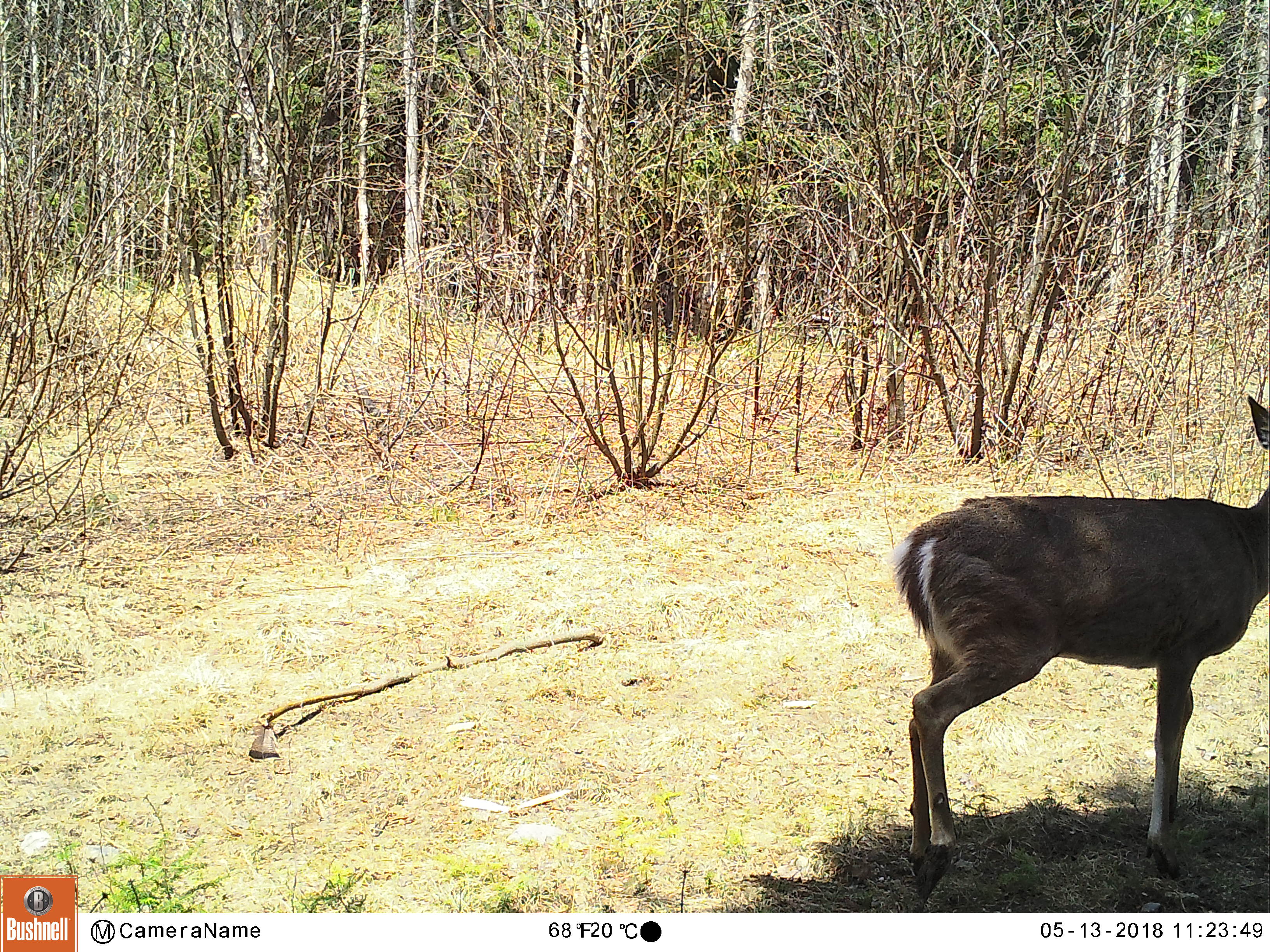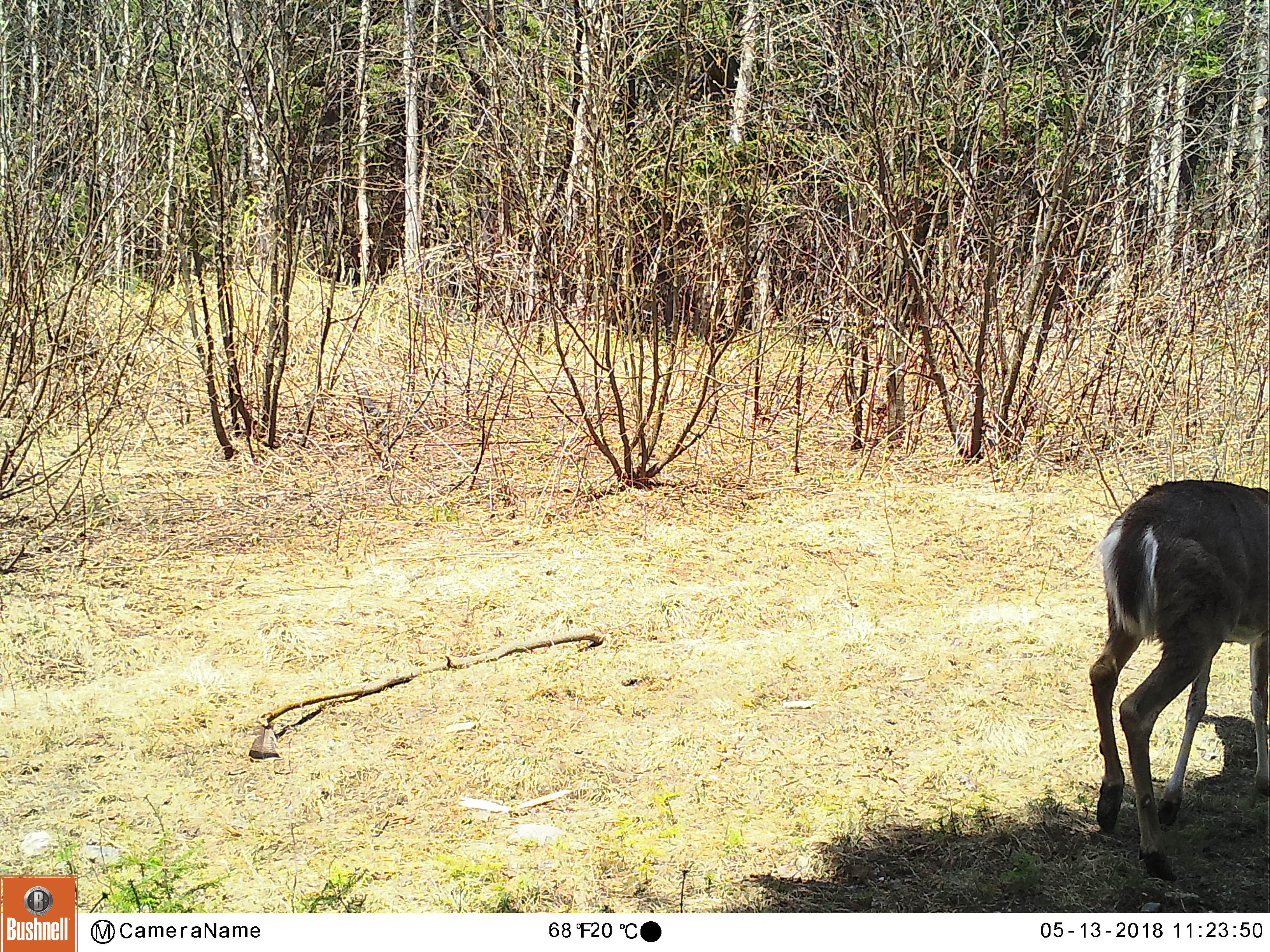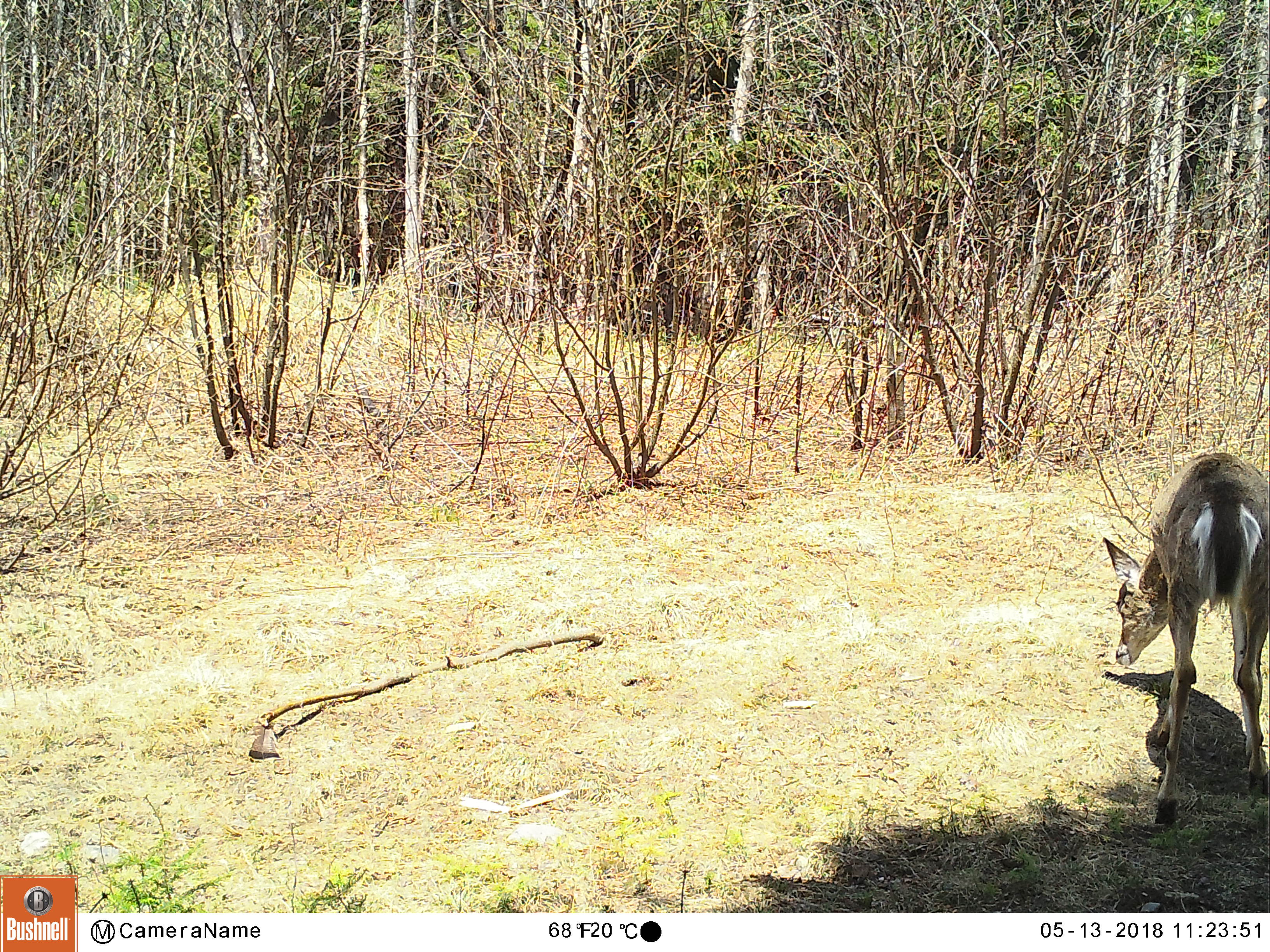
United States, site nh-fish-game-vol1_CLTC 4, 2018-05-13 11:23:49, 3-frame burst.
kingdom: Animalia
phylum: Chordata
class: Mammalia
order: Artiodactyla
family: Cervidae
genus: Odocoileus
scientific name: Odocoileus virginianus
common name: white-tailed deer